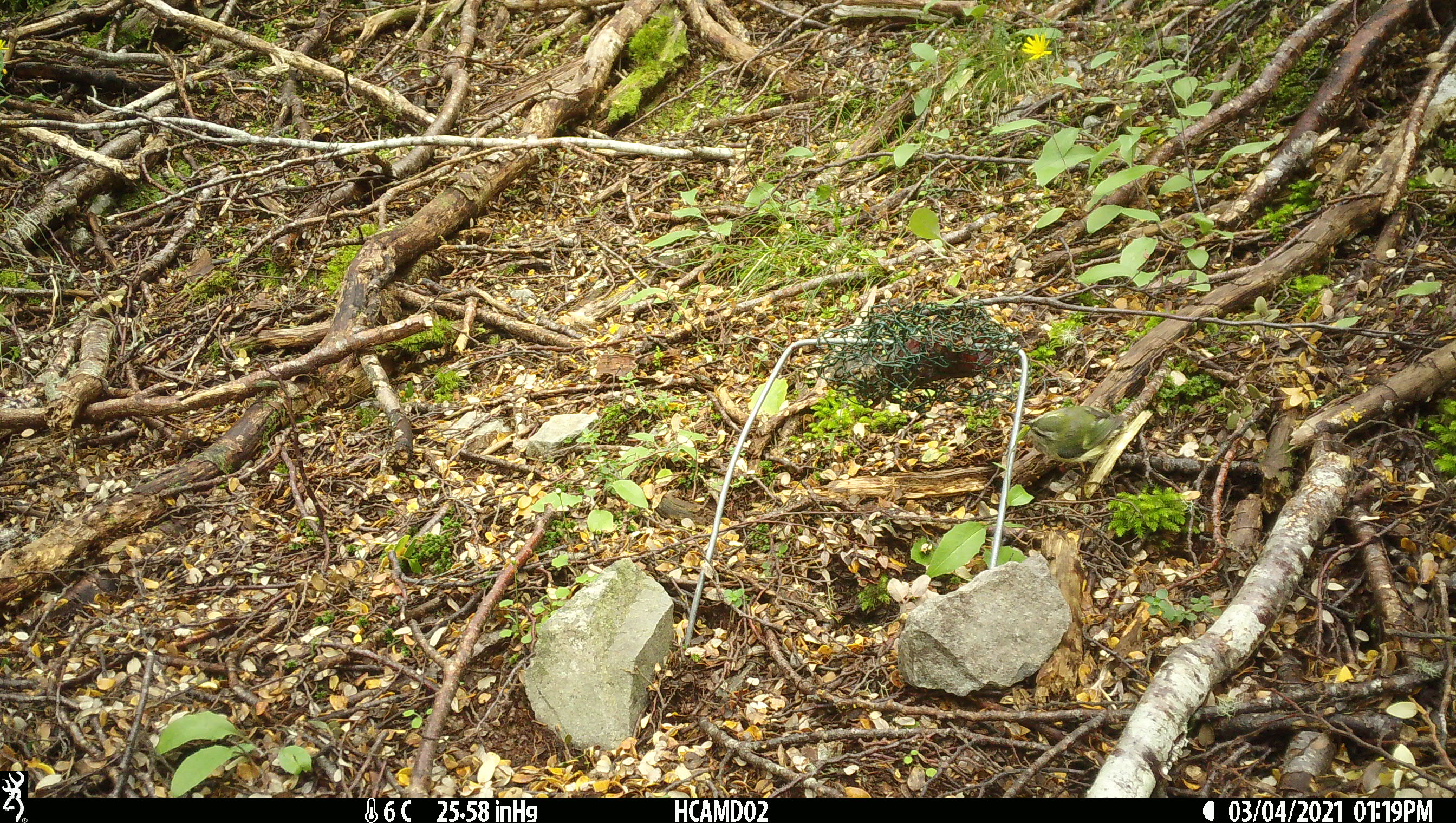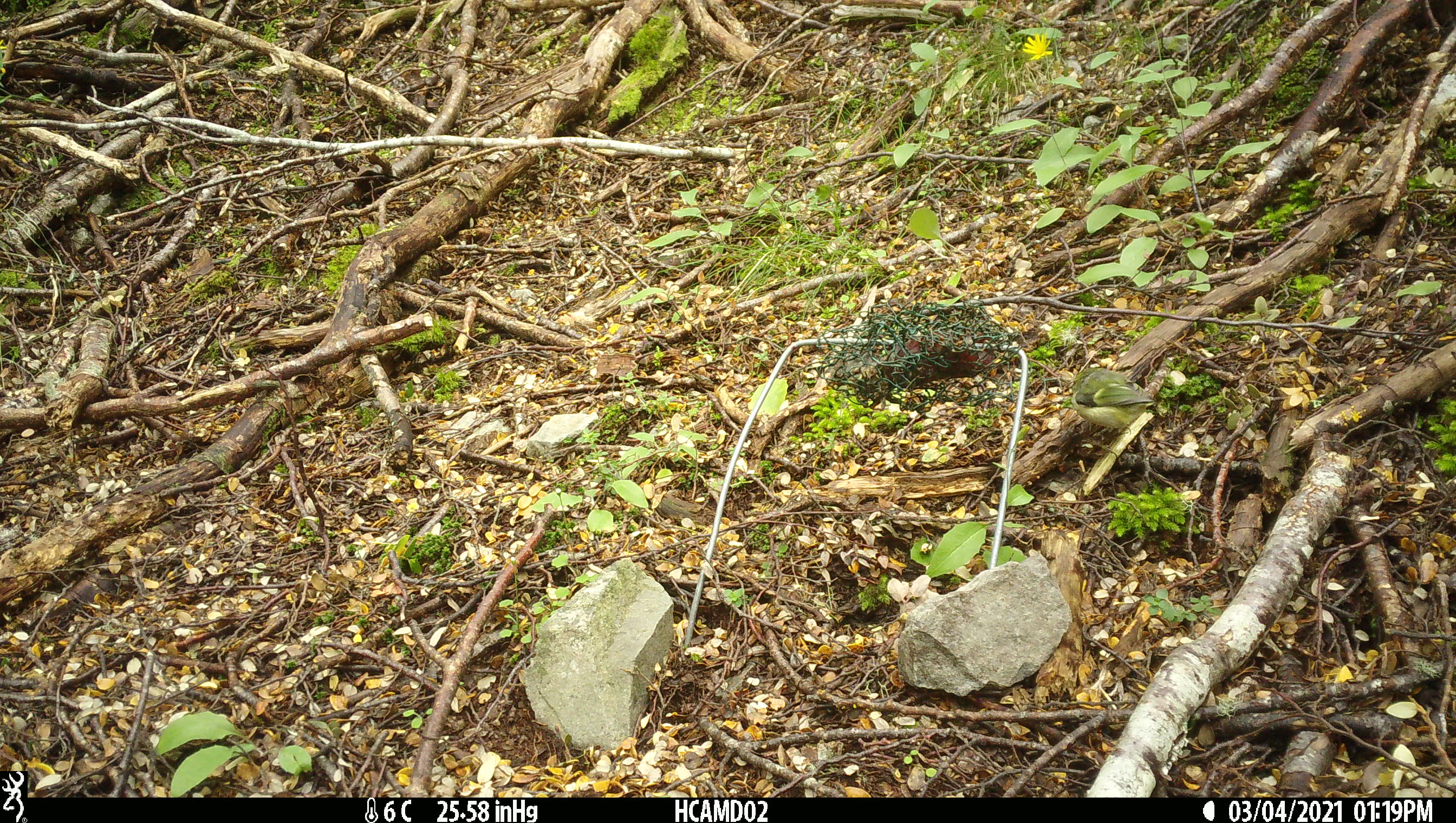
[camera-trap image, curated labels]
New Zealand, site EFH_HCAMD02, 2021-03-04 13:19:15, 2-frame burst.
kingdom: Animalia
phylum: Chordata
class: Aves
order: Passeriformes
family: Acanthisittidae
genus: Acanthisitta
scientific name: Acanthisitta chloris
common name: rifleman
Rifleman (Acanthisitta chloris).